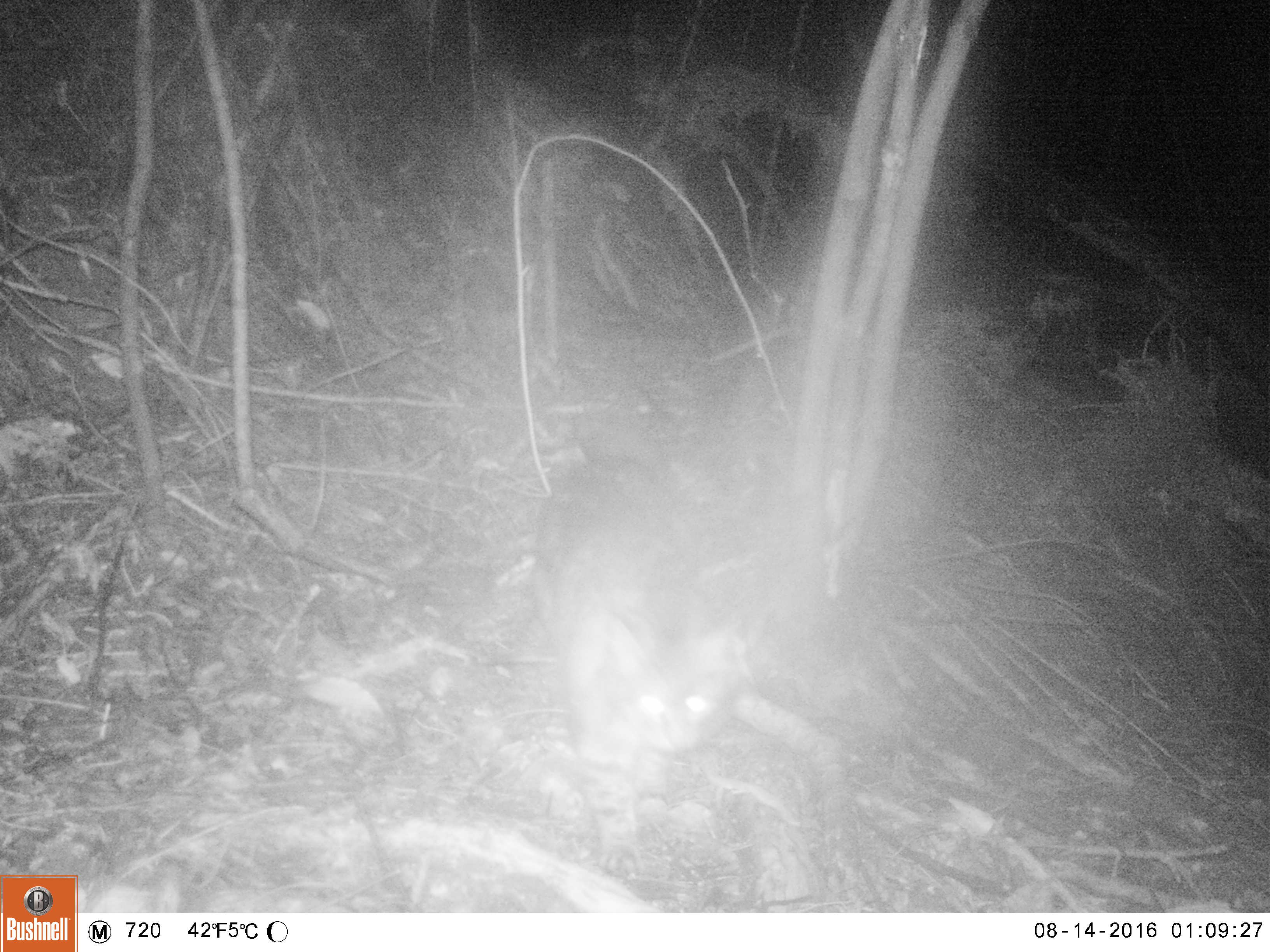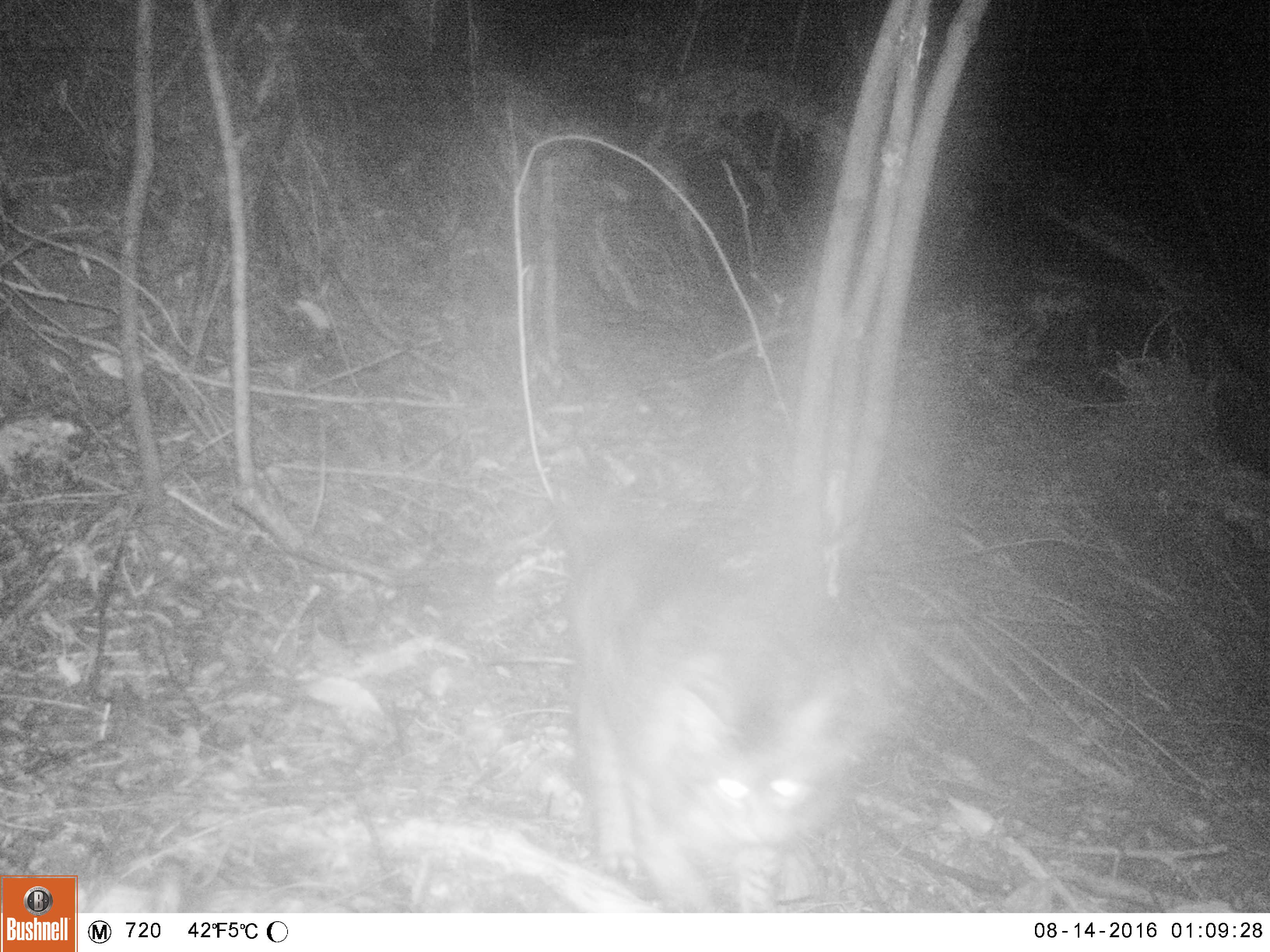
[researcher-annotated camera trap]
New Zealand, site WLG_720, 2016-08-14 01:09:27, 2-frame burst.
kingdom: Animalia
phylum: Chordata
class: Mammalia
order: Carnivora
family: Felidae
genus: Felis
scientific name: Felis catus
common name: domestic cat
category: cat